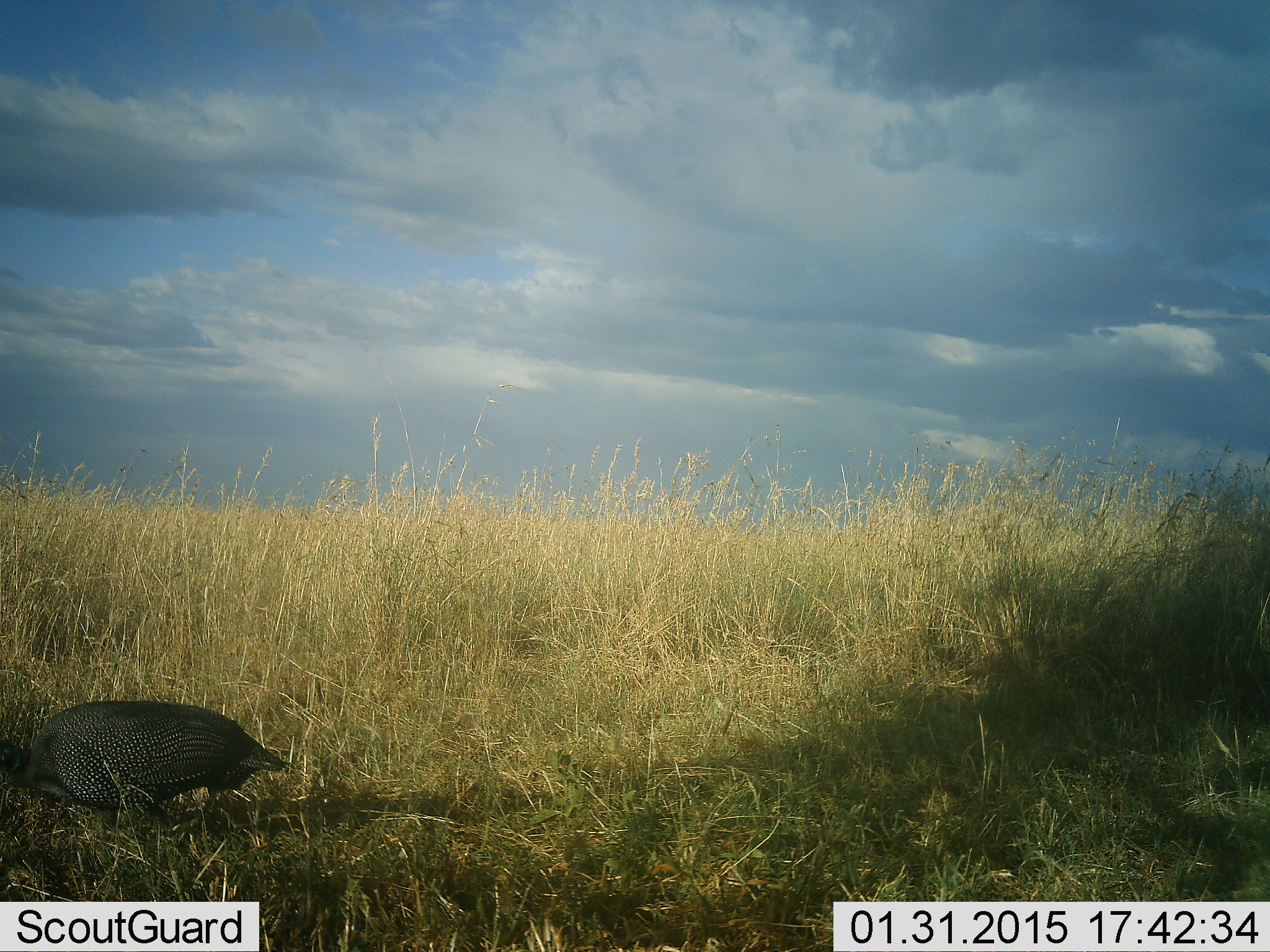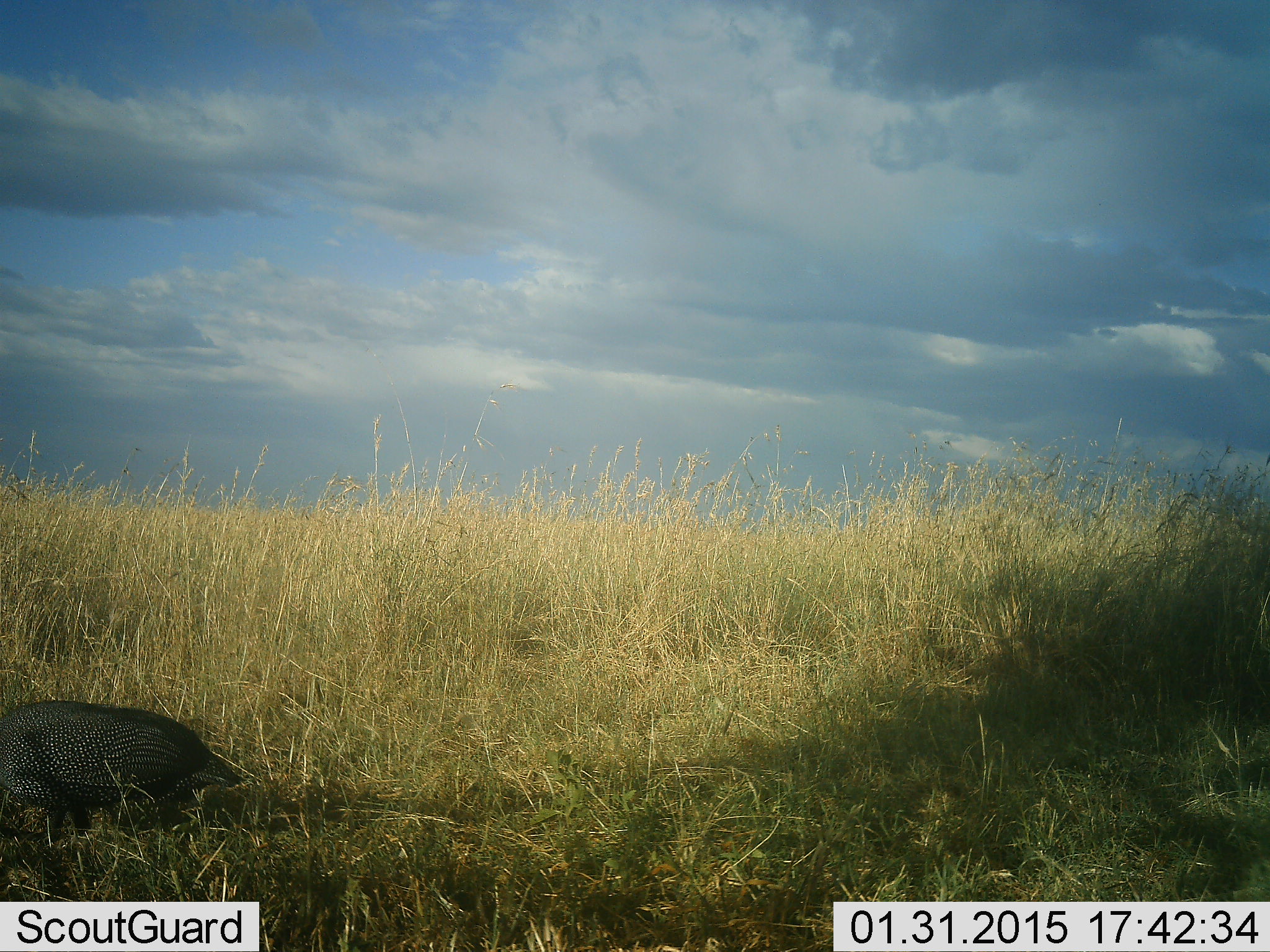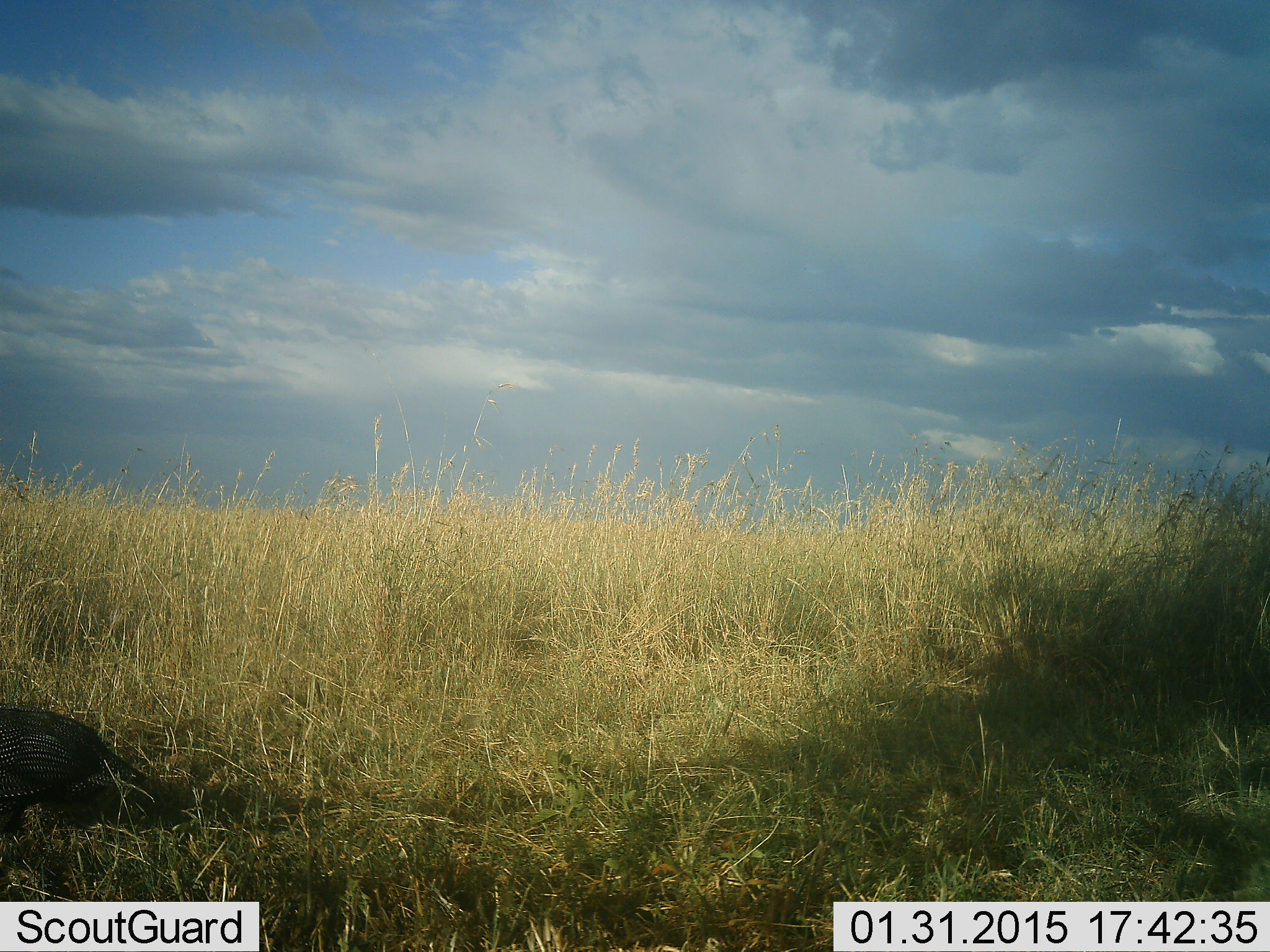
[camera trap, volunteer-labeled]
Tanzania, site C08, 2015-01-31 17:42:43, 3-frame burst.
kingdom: Animalia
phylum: Chordata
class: Aves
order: Galliformes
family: Numididae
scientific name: Numididae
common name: guinea fowl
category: guineafowl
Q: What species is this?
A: Guineafowl (guinea fowl) (Numididae).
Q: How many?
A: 1.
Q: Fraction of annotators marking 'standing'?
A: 30%.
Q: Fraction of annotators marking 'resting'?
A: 0%.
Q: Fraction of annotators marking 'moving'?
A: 90%.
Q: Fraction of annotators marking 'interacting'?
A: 0%.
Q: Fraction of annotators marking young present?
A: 0%.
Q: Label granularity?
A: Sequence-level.